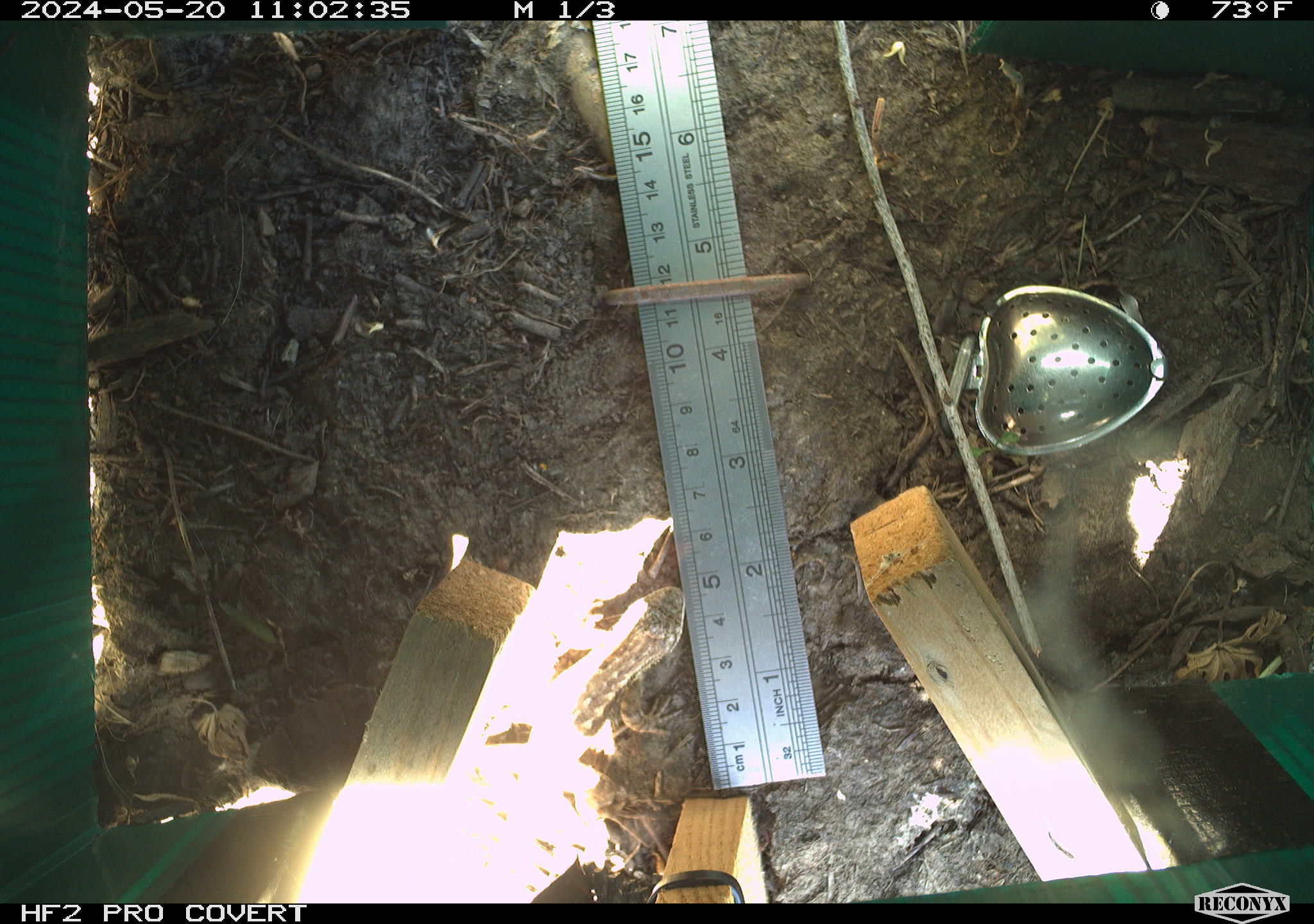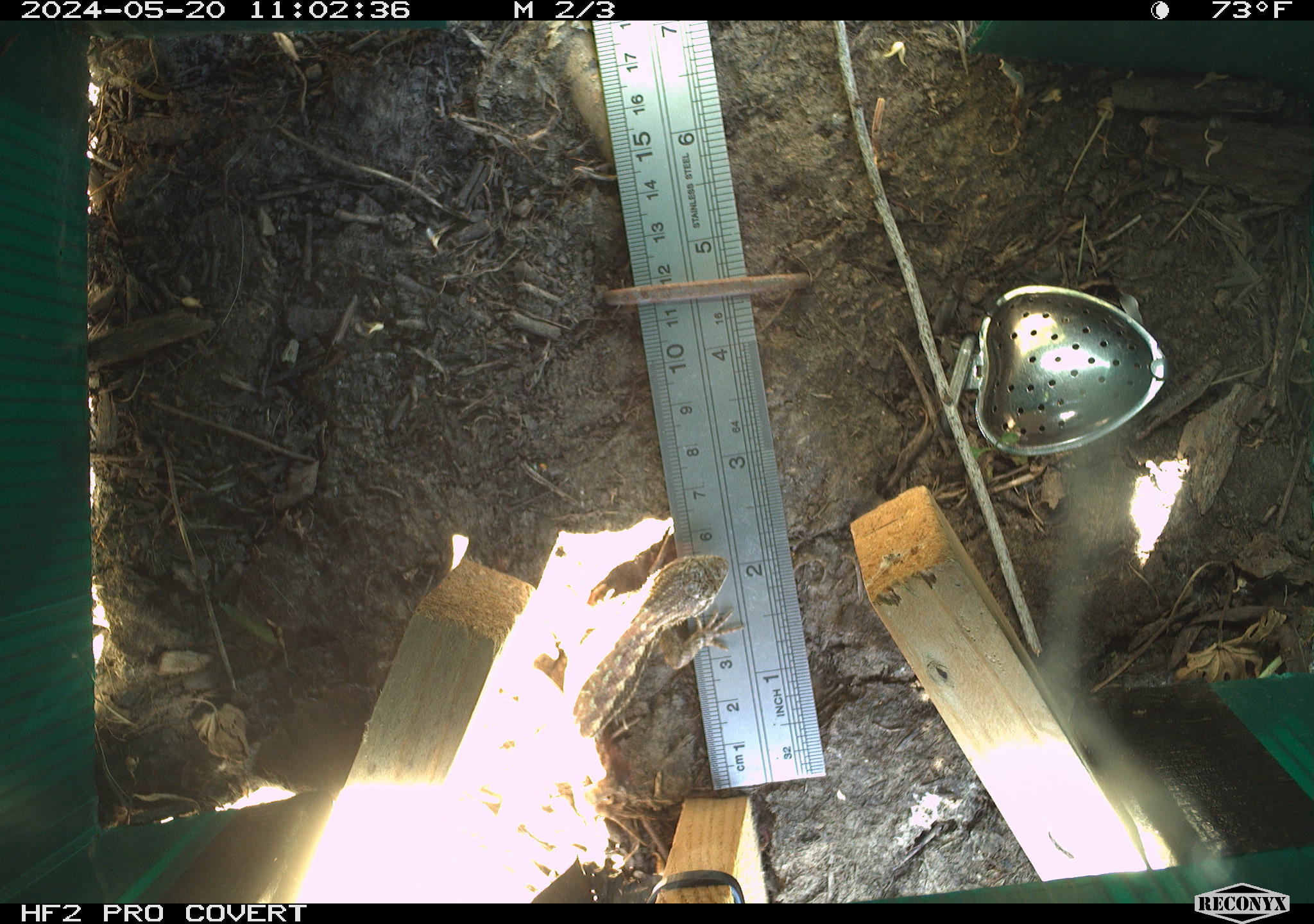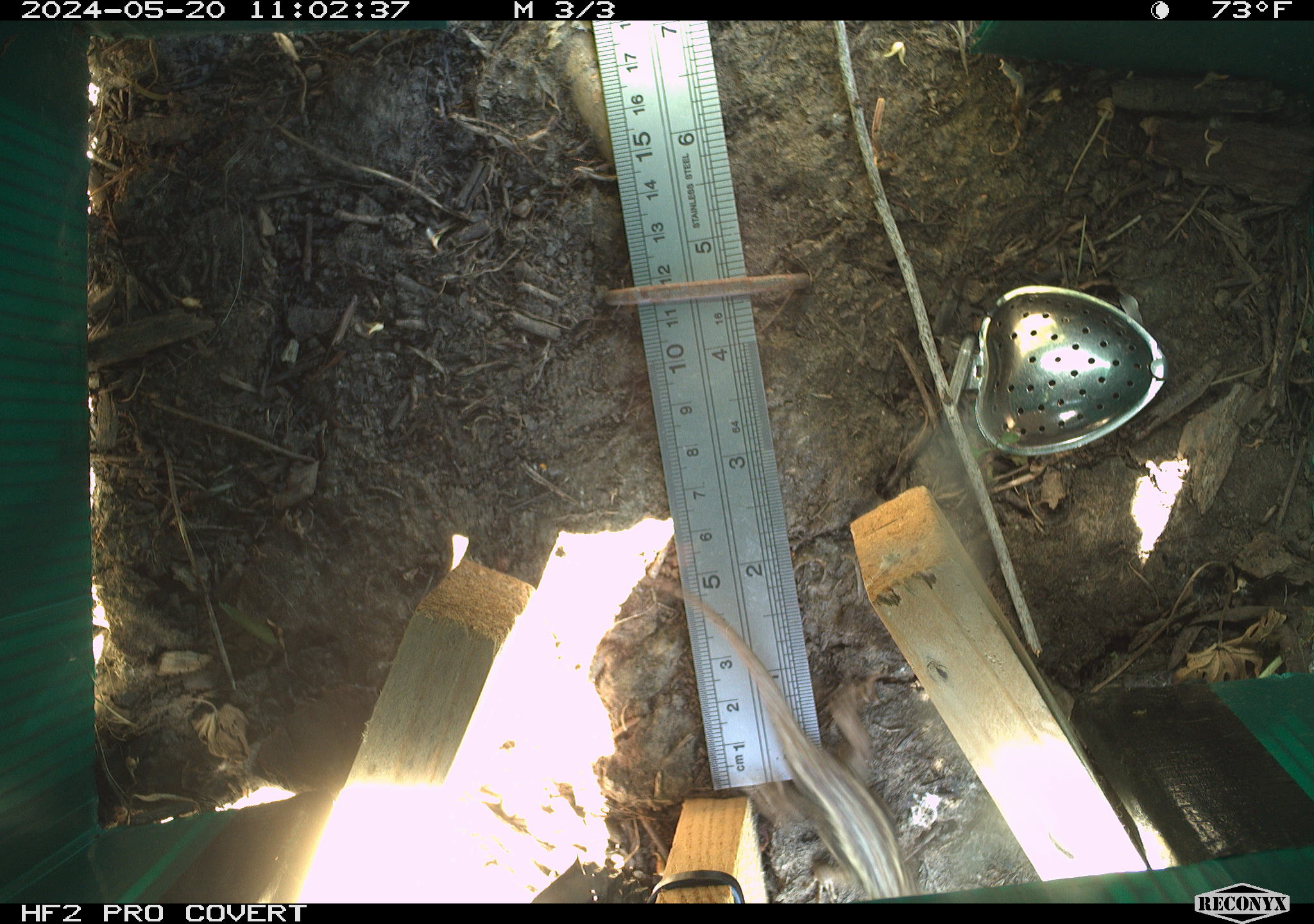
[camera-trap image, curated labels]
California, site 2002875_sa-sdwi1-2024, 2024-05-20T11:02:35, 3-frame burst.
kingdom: Animalia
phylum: Chordata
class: Reptilia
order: Squamata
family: Phrynosomatidae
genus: Sceloporus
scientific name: Sceloporus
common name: spiny lizards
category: sceloporus species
Sceloporus species (spiny lizards) (Sceloporus).